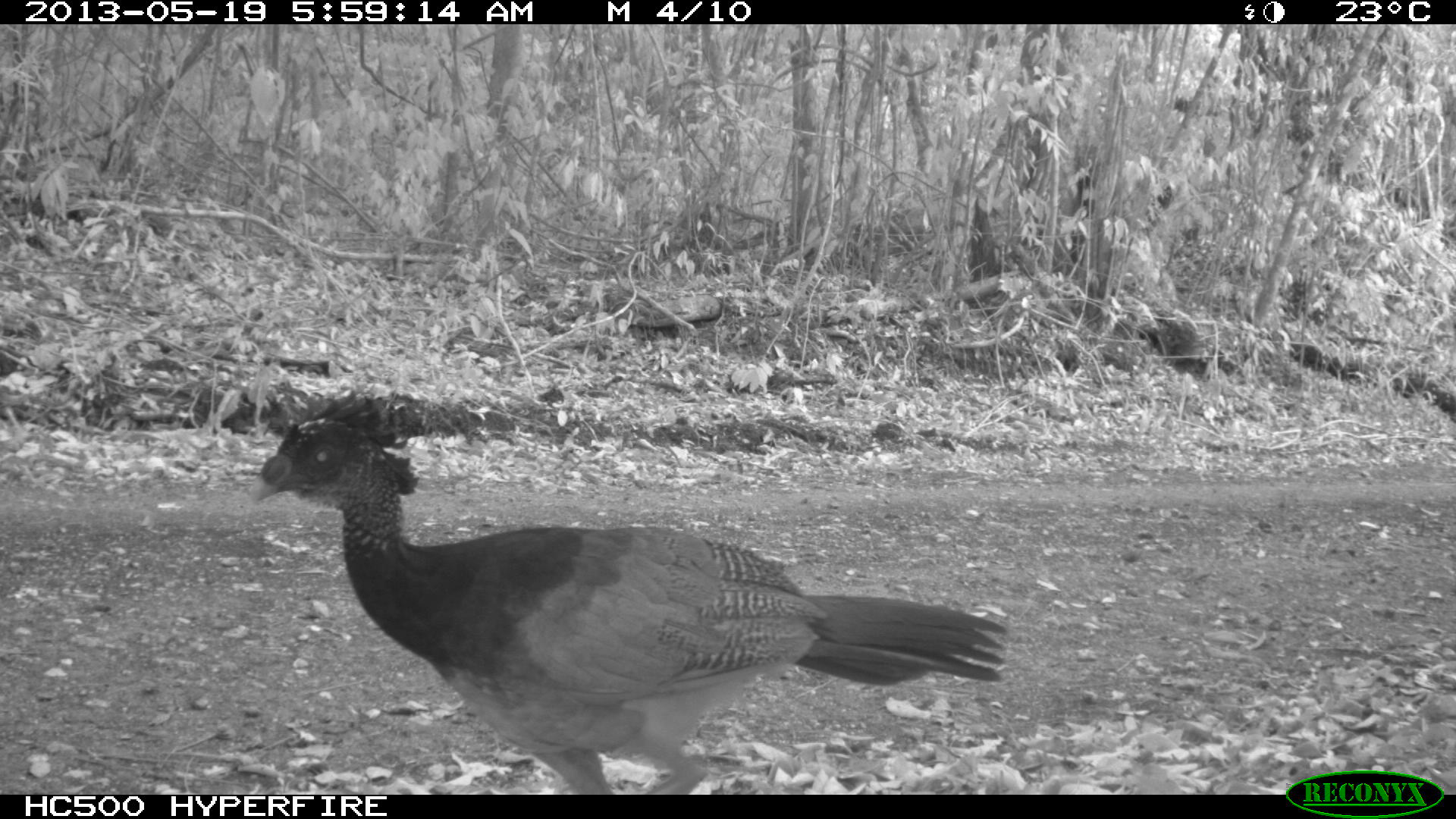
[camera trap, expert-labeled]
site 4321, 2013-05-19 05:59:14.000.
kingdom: Animalia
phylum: Chordata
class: Aves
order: Galliformes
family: Cracidae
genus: Crax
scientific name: Crax rubra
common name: great curassow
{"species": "Crax rubra (great curassow)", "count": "1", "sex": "female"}